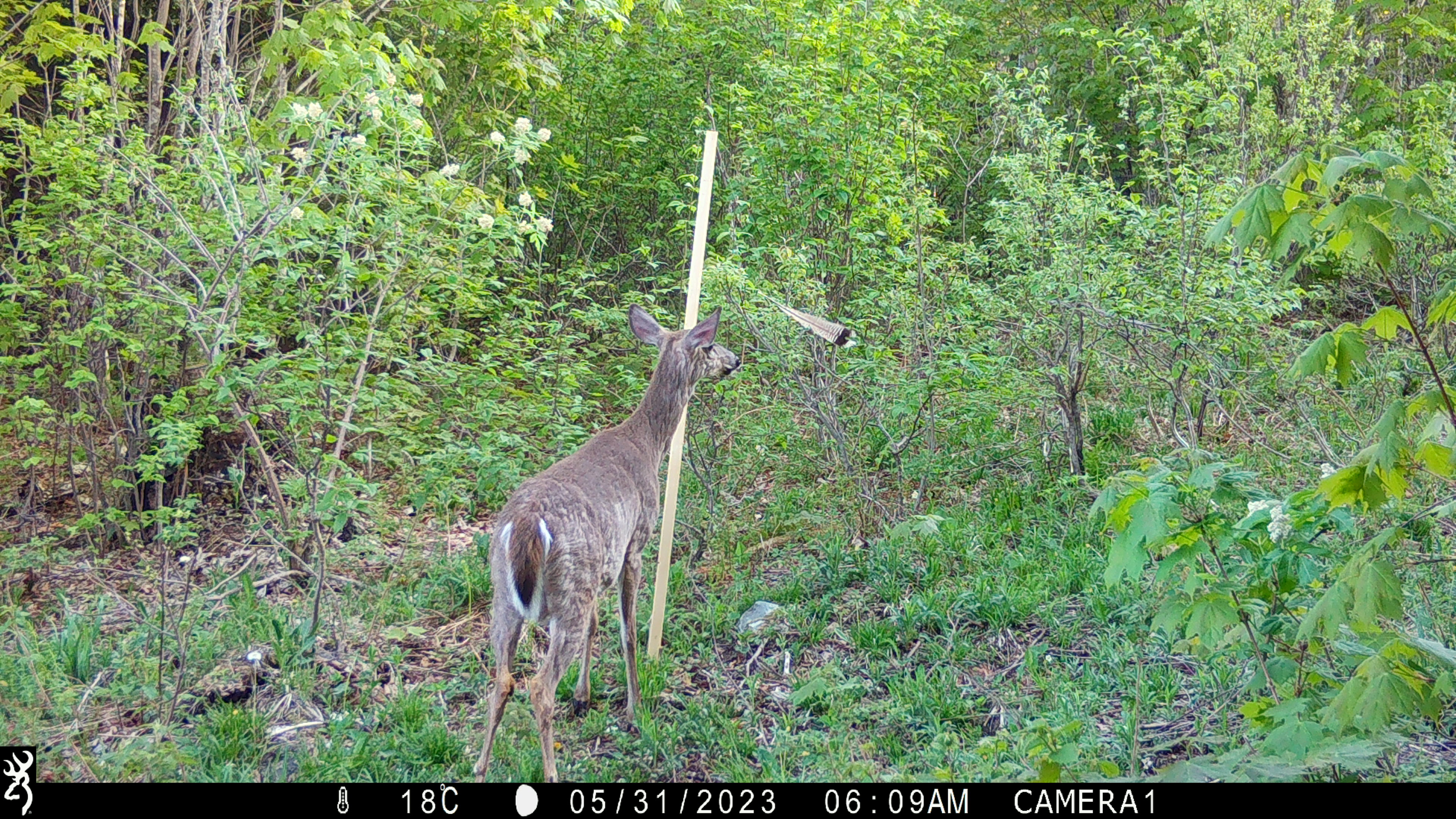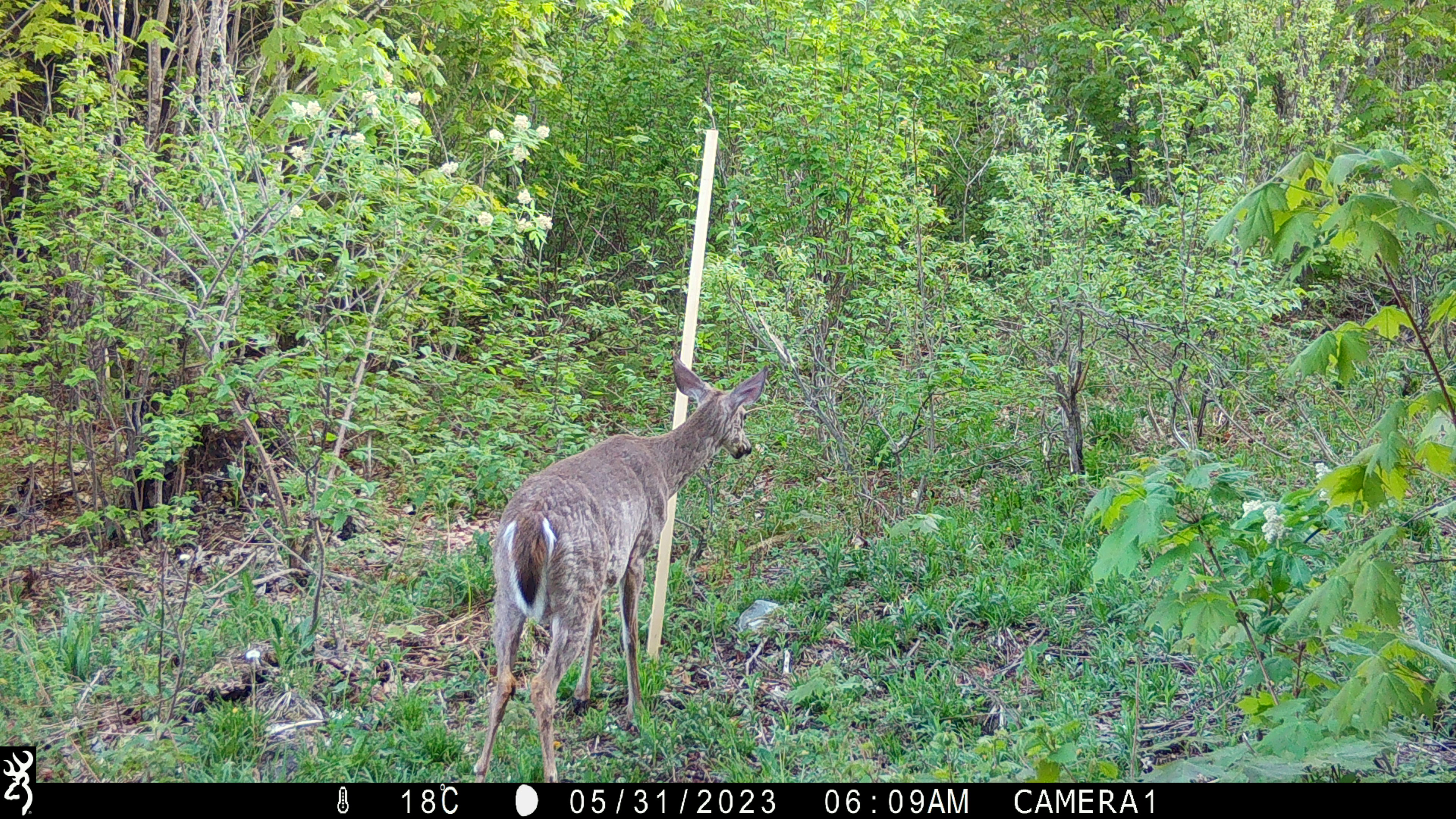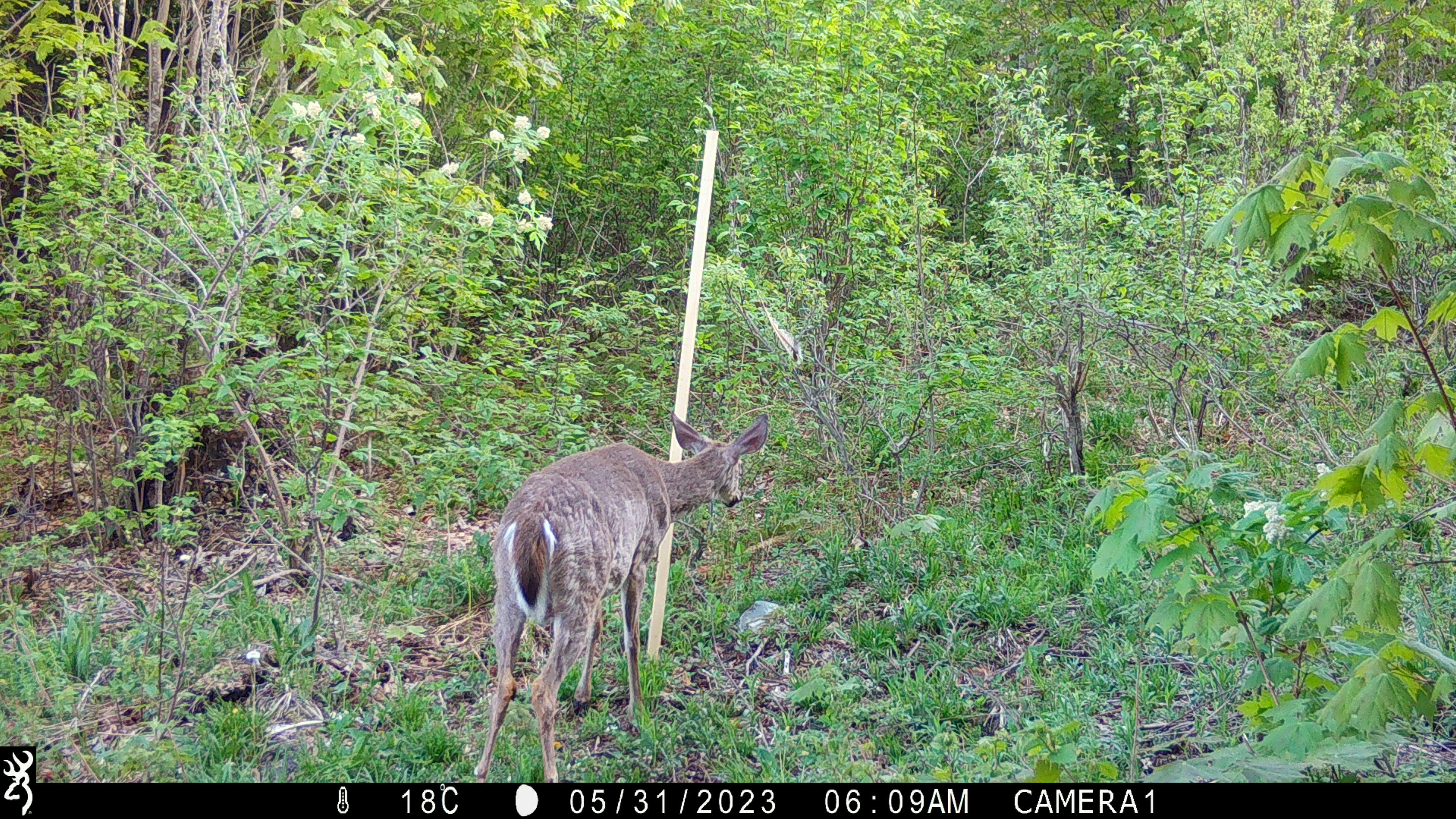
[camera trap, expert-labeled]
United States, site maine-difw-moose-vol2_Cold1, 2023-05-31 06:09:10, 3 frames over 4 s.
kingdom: Animalia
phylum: Chordata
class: Mammalia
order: Artiodactyla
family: Cervidae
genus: Odocoileus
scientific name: Odocoileus virginianus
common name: white-tailed deer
White-tailed deer (Odocoileus virginianus).